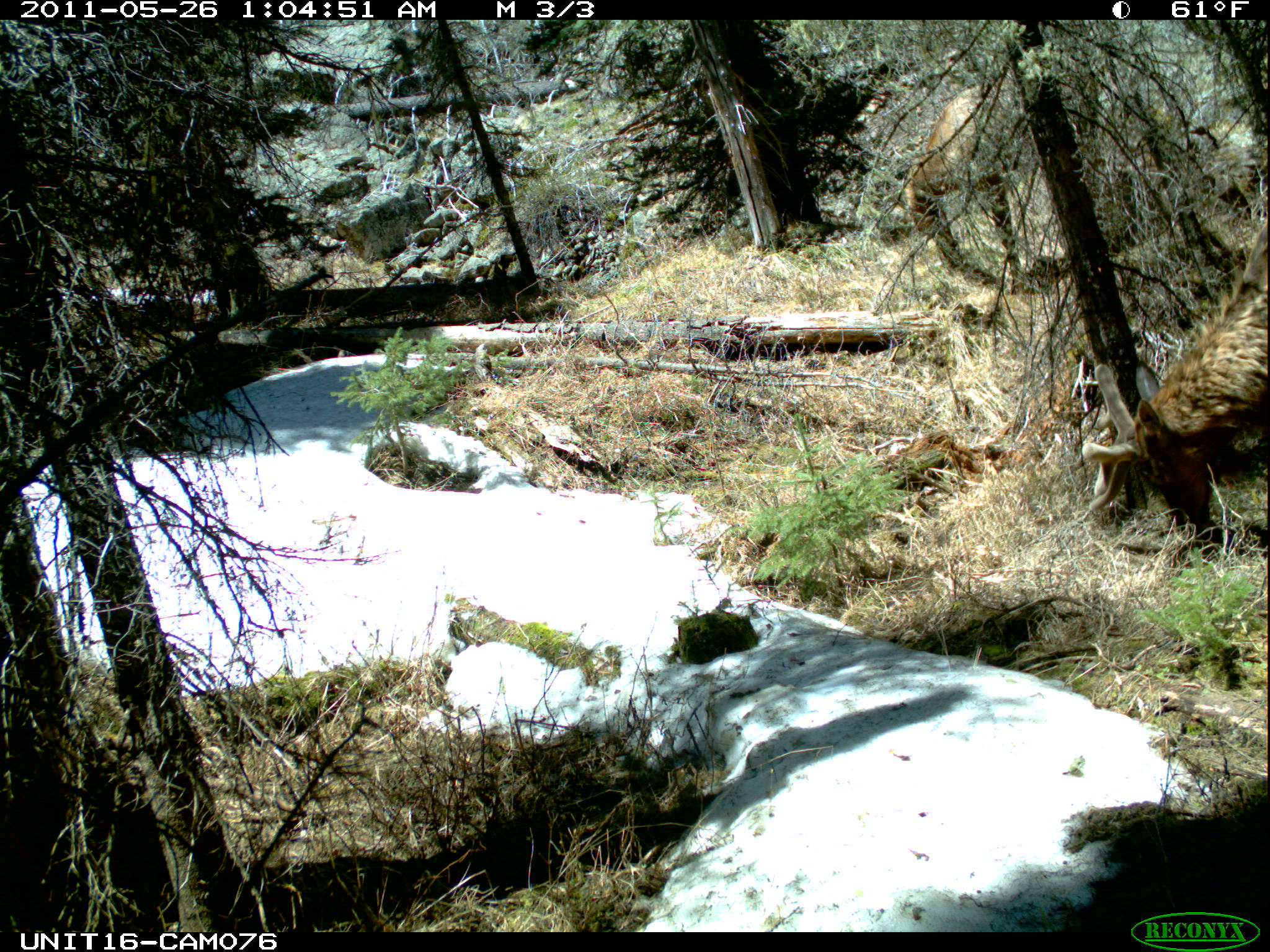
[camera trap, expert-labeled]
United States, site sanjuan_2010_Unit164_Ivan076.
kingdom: Animalia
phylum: Chordata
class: Mammalia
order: Artiodactyla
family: Cervidae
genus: Cervus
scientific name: Cervus elaphus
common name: red deer